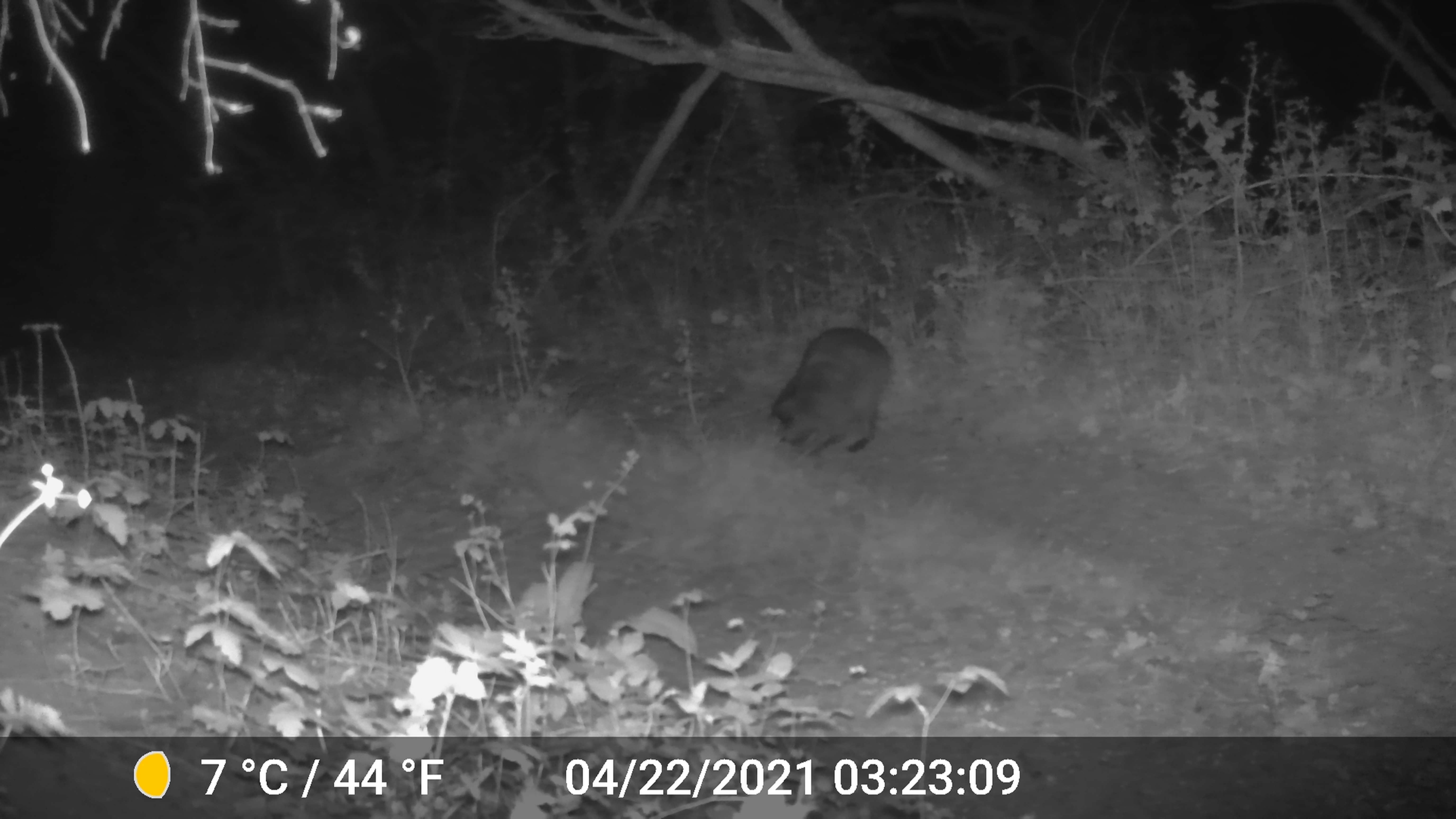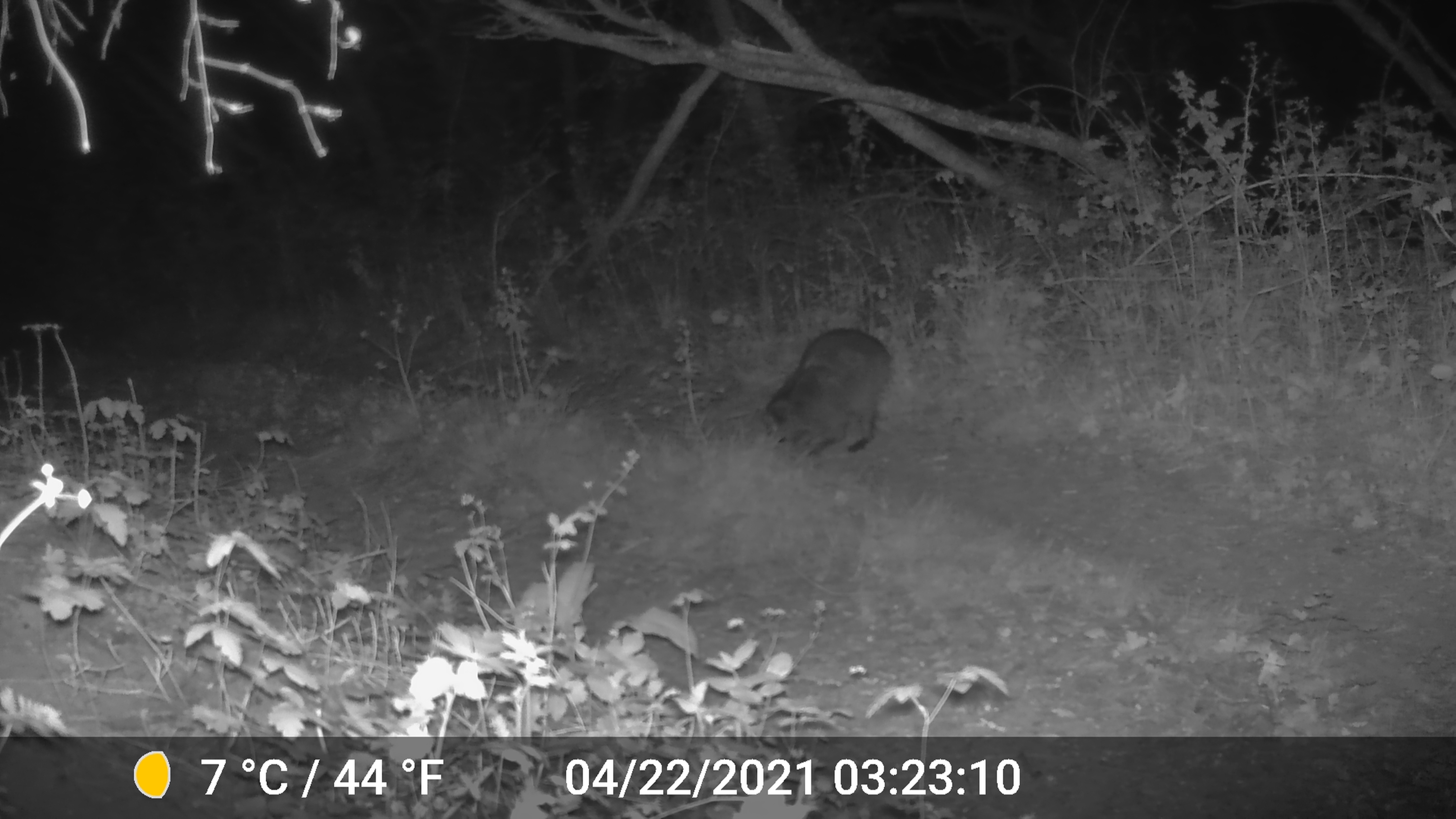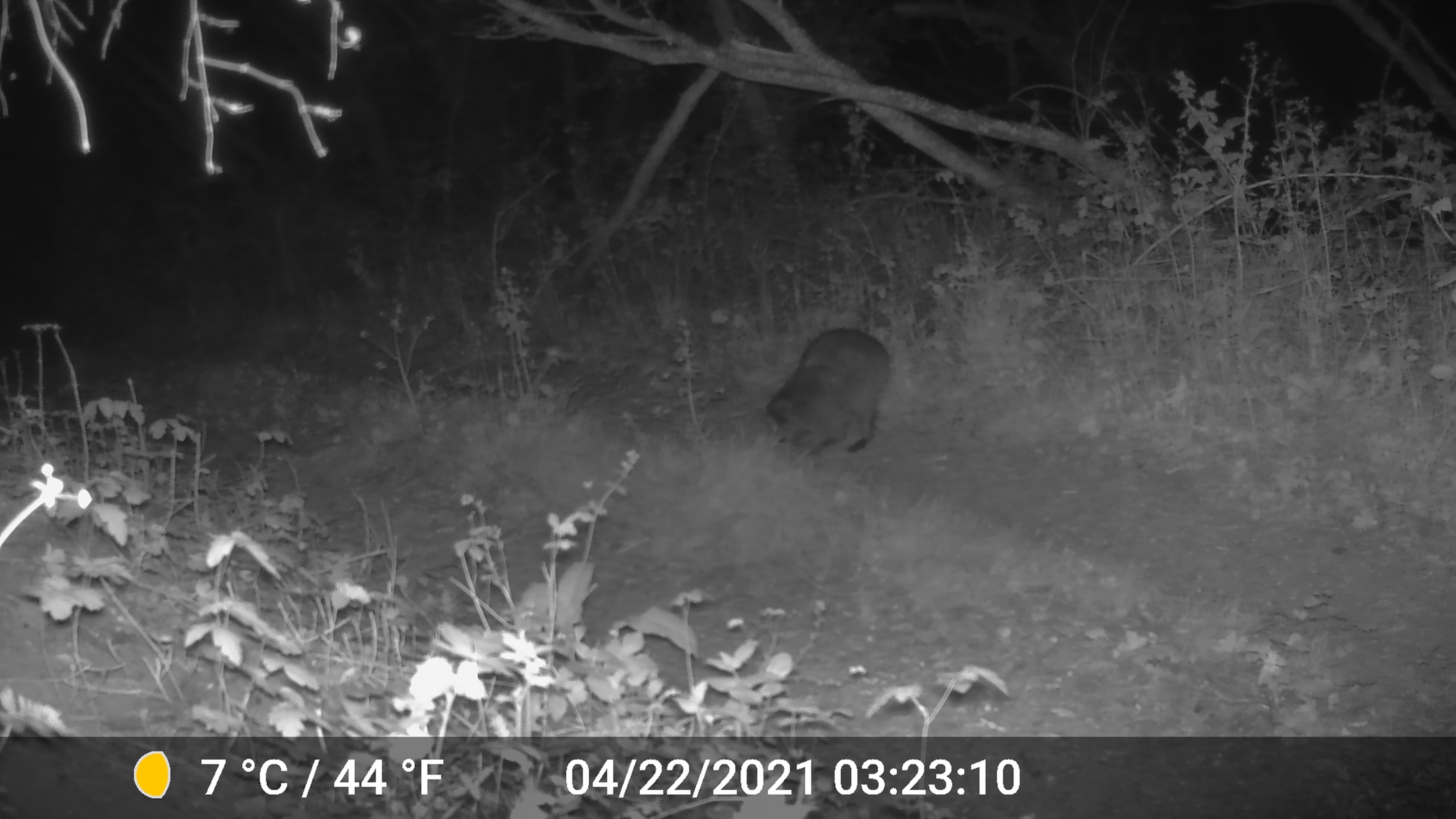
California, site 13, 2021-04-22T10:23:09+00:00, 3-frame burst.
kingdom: Animalia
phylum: Chordata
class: Mammalia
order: Carnivora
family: Procyonidae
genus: Procyon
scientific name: Procyon lotor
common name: raccoon